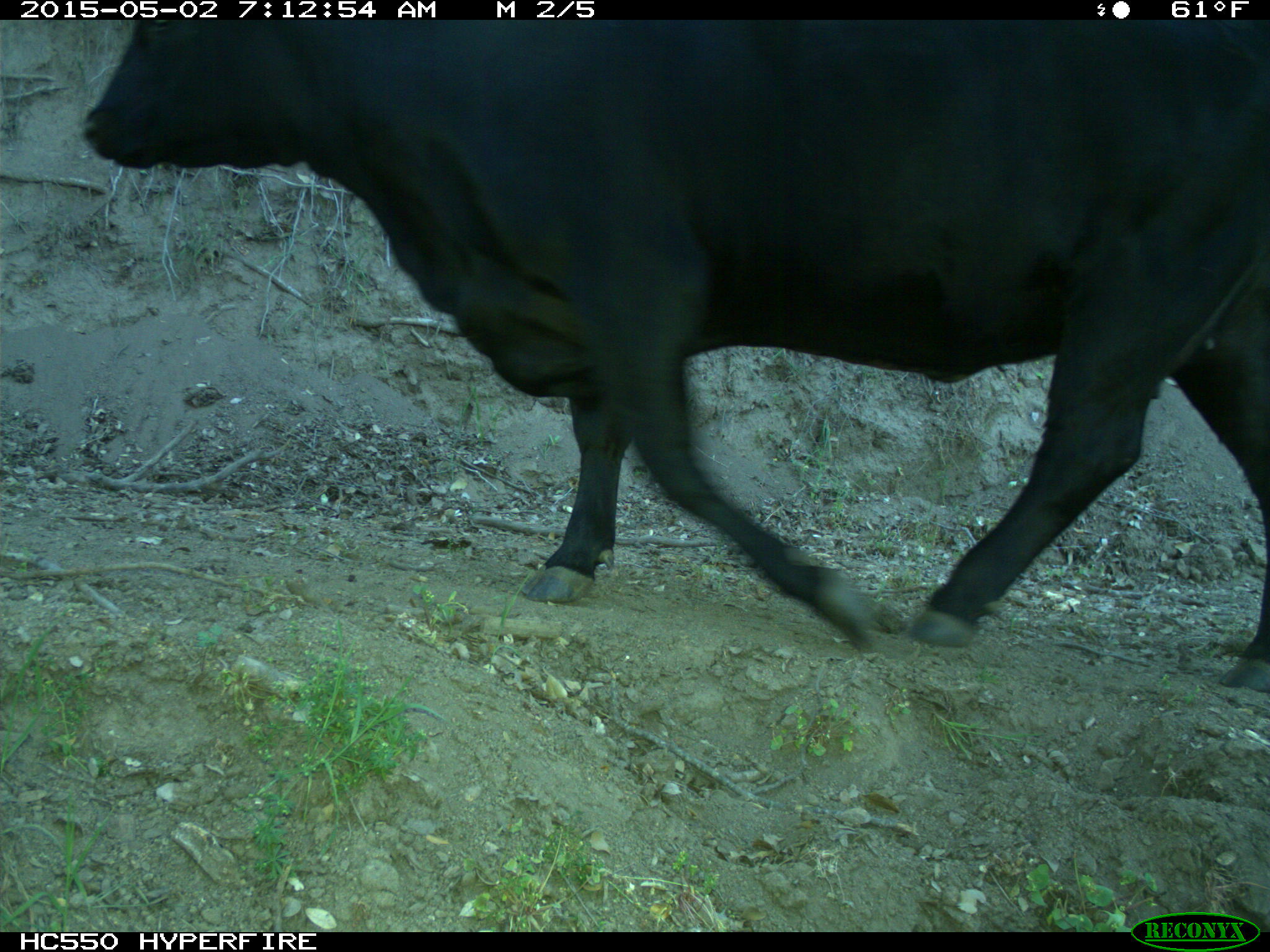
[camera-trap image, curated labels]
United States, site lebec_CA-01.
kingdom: Animalia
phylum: Chordata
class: Mammalia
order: Artiodactyla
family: Bovidae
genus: Bos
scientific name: Bos taurus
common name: domestic cow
Bos taurus (domestic cow).